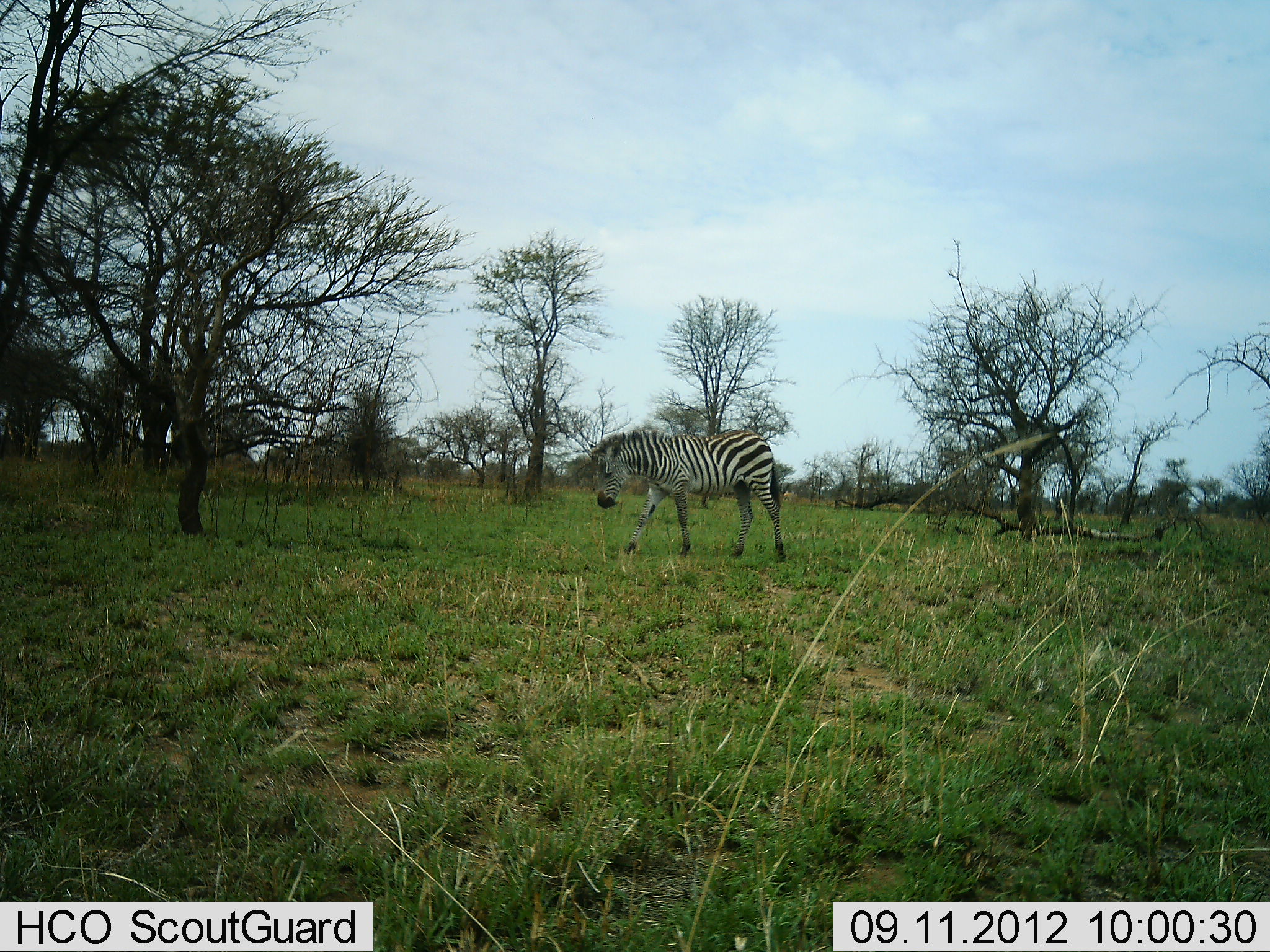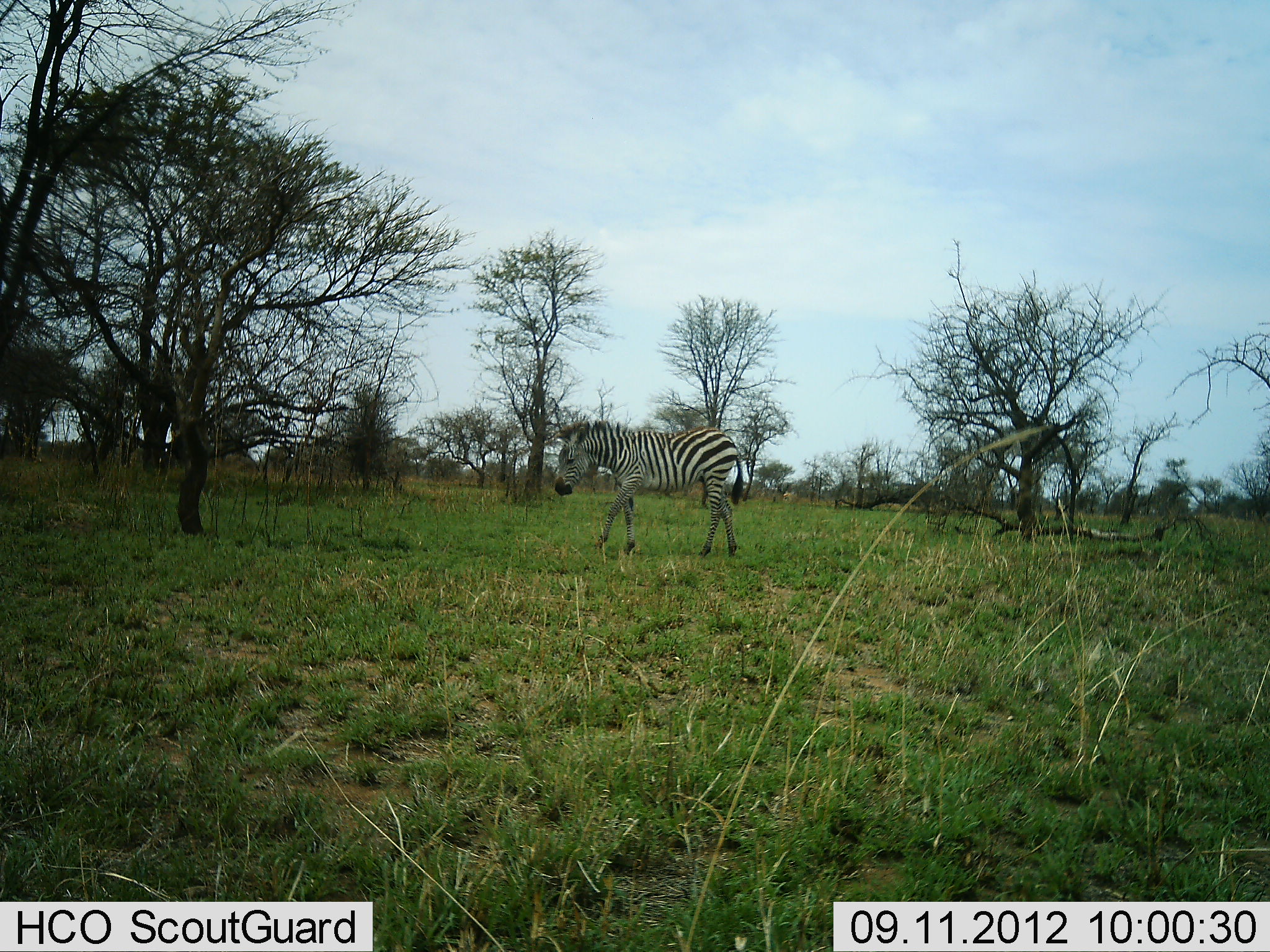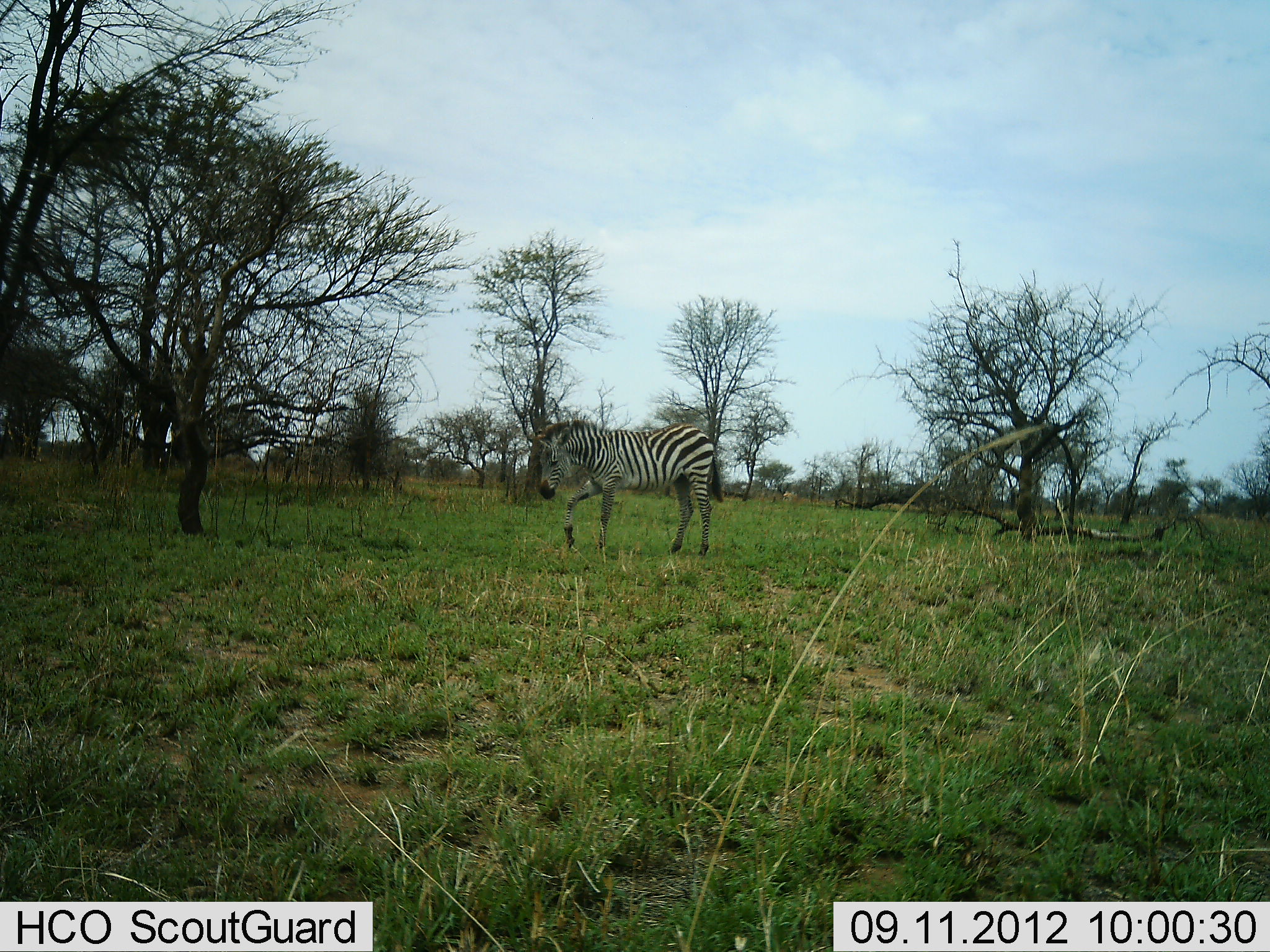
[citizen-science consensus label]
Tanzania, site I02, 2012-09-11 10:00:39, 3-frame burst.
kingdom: Animalia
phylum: Chordata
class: Mammalia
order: Perissodactyla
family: Equidae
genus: Equus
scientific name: Equus quagga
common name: plains zebra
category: zebra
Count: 1.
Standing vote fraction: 10%.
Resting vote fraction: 0%.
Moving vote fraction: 90%.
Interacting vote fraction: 0%.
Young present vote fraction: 0%.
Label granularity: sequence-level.